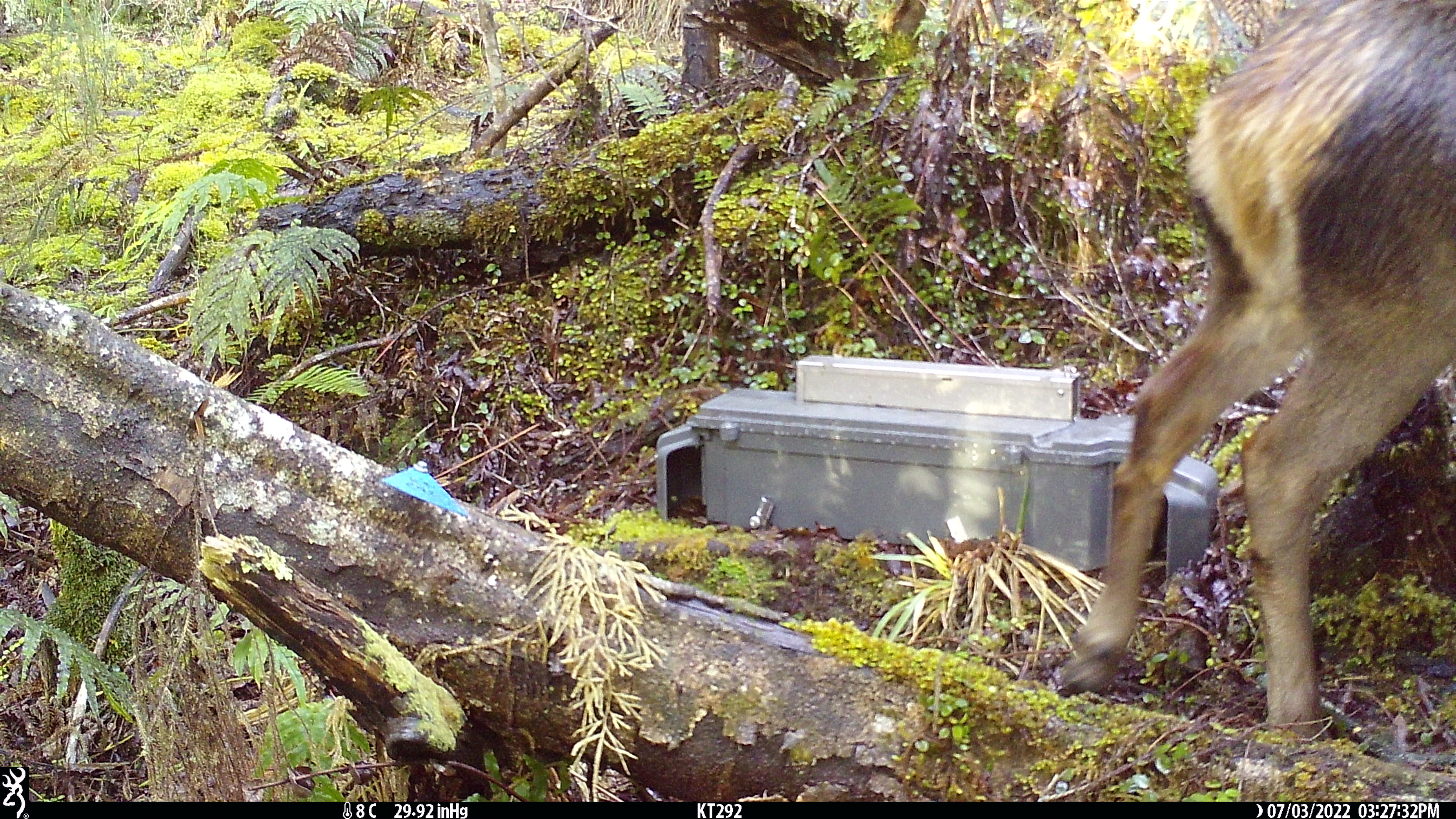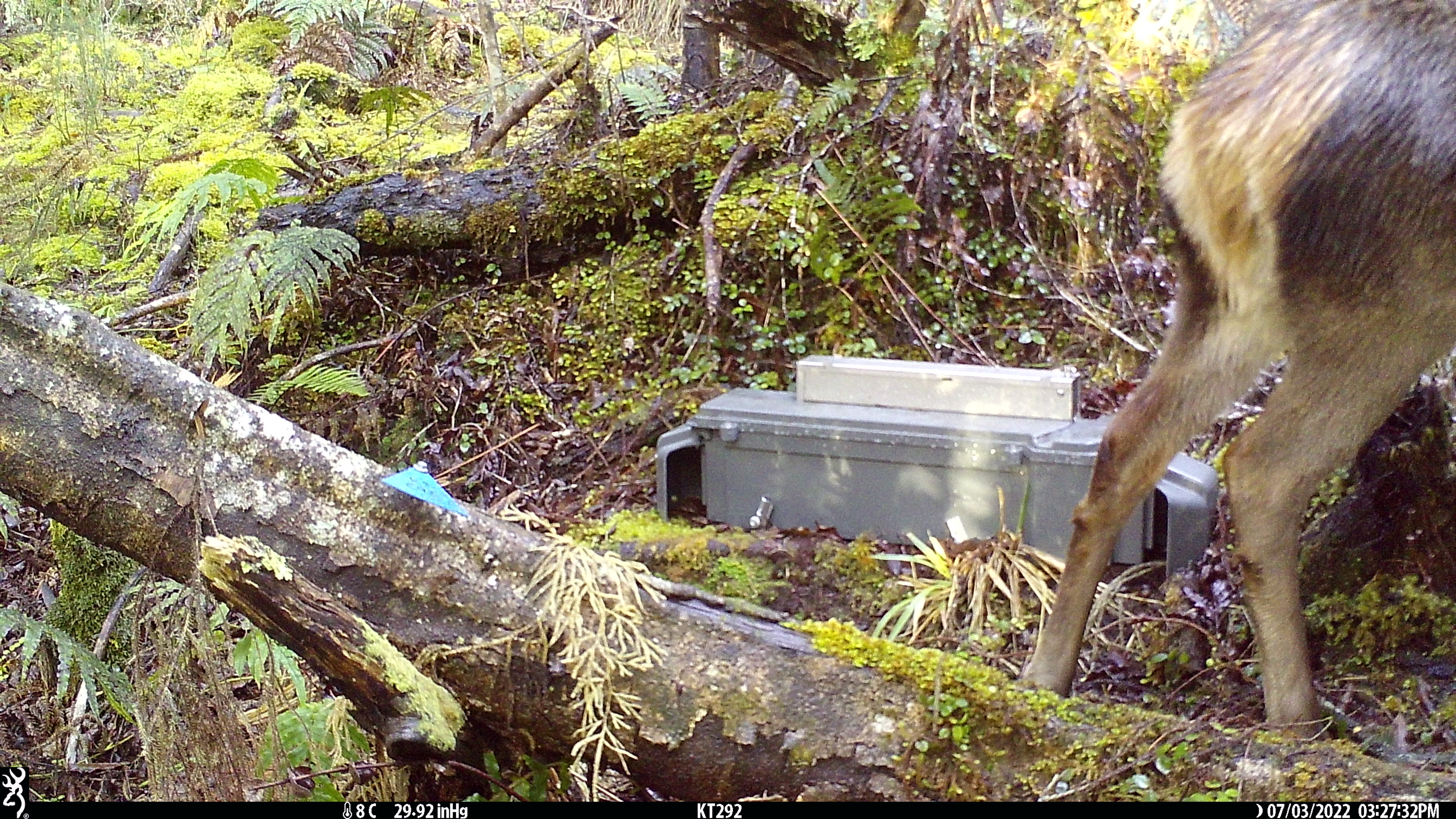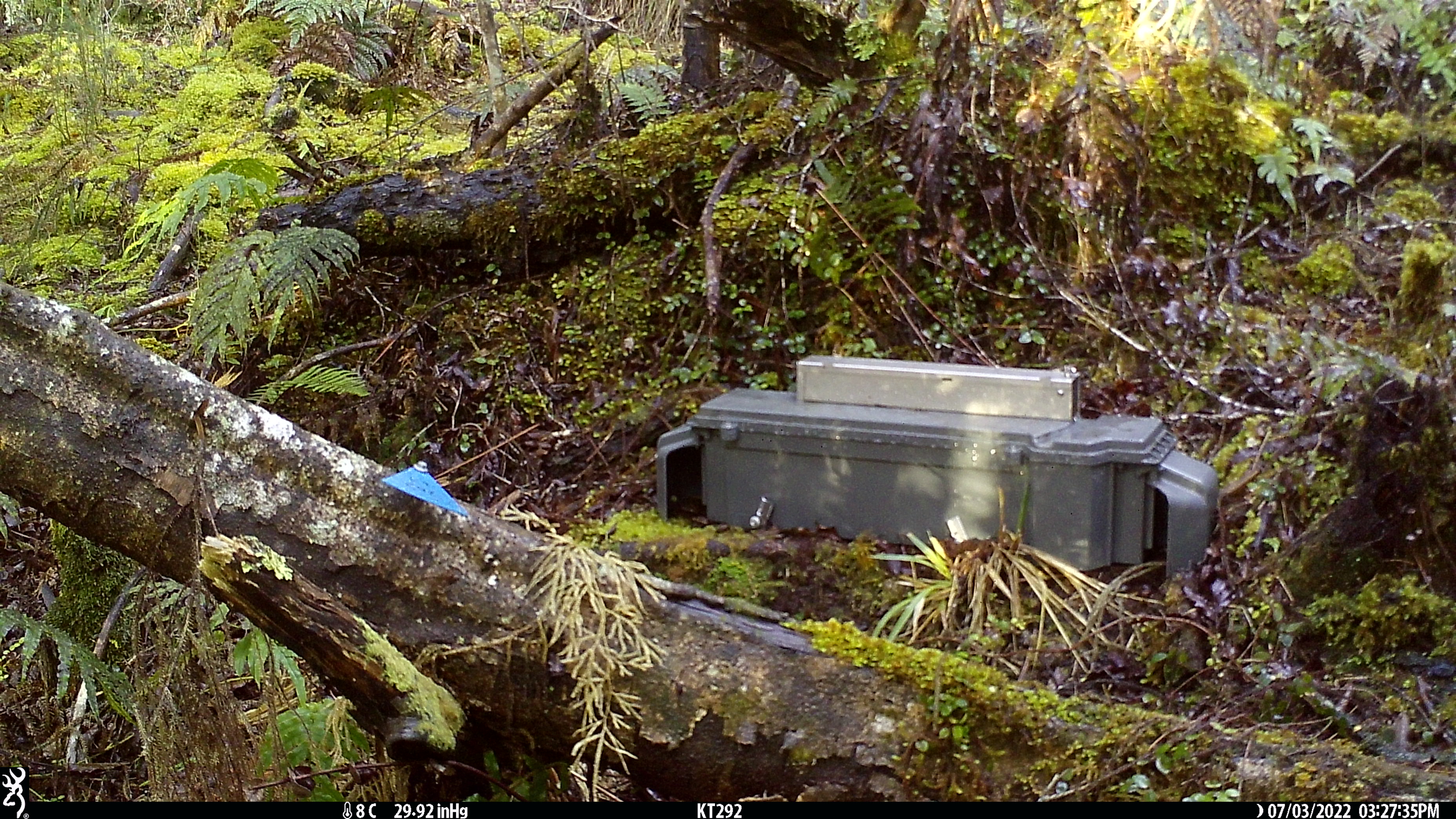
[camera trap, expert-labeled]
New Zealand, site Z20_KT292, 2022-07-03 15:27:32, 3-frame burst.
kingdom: Animalia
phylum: Chordata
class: Mammalia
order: Artiodactyla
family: Cervidae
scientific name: Cervidae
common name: deer